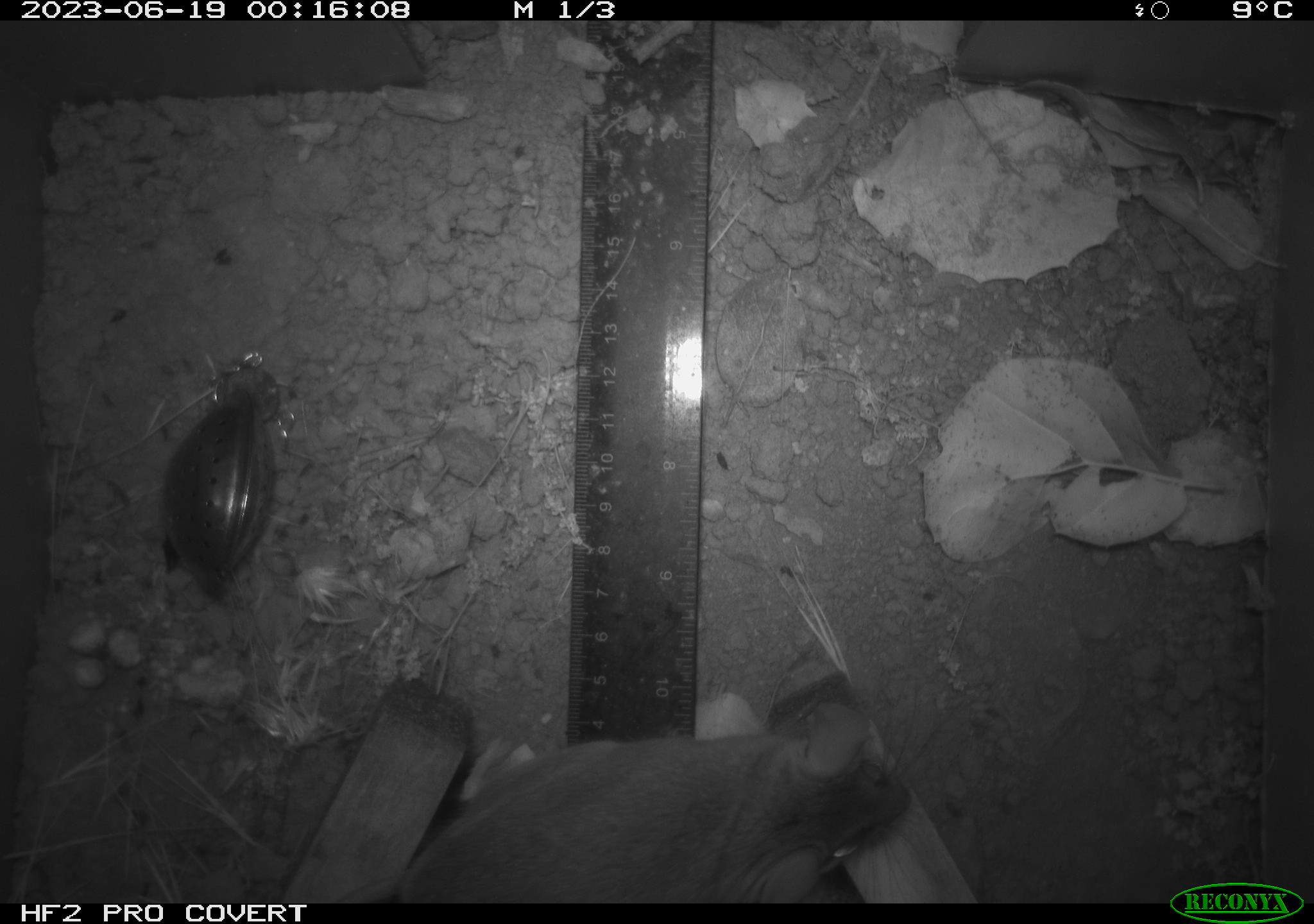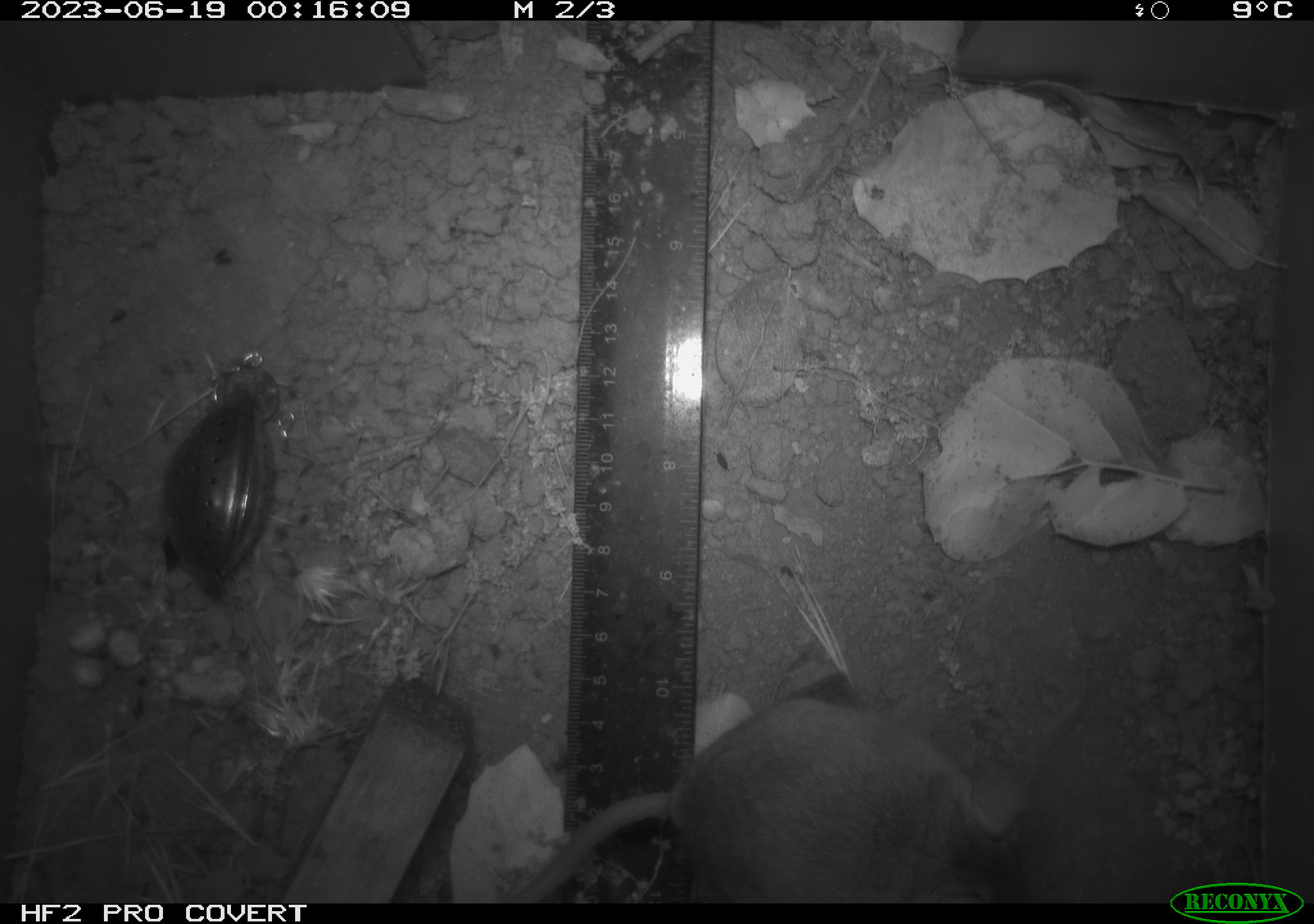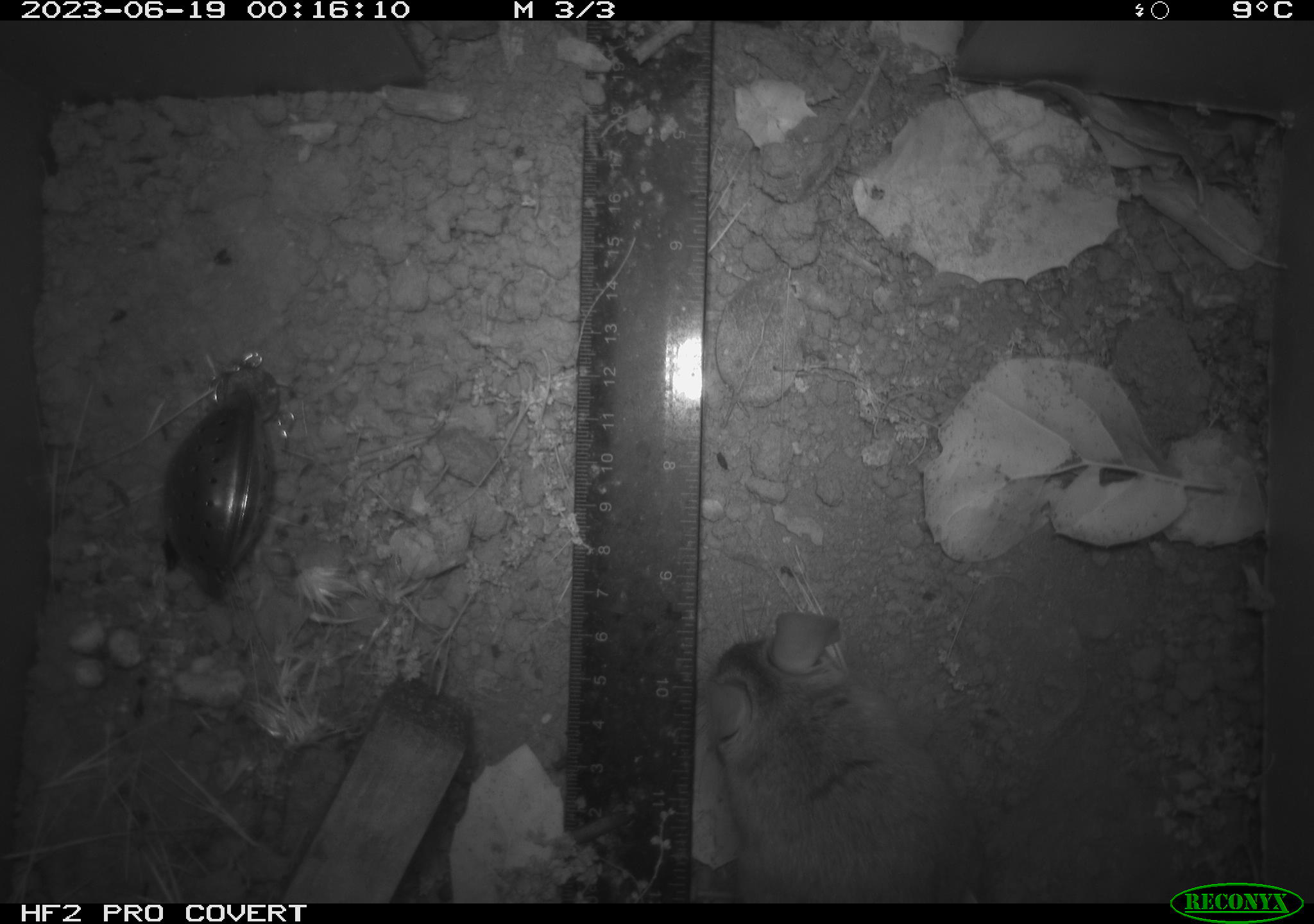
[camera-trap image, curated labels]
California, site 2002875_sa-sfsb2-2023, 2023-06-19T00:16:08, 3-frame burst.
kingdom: Animalia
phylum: Chordata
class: Mammalia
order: Rodentia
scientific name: Rodentia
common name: mouse species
Mouse species (Rodentia).